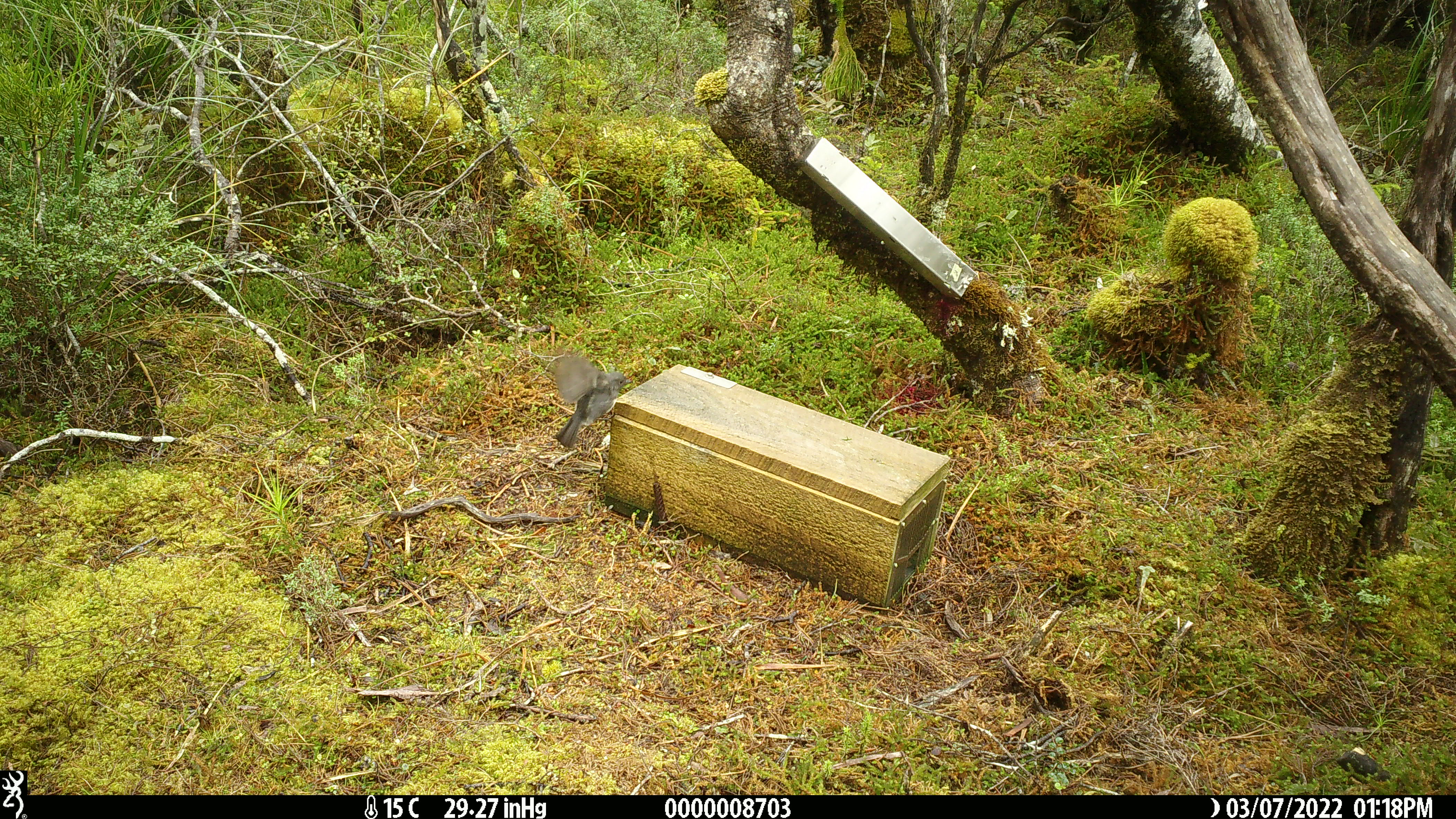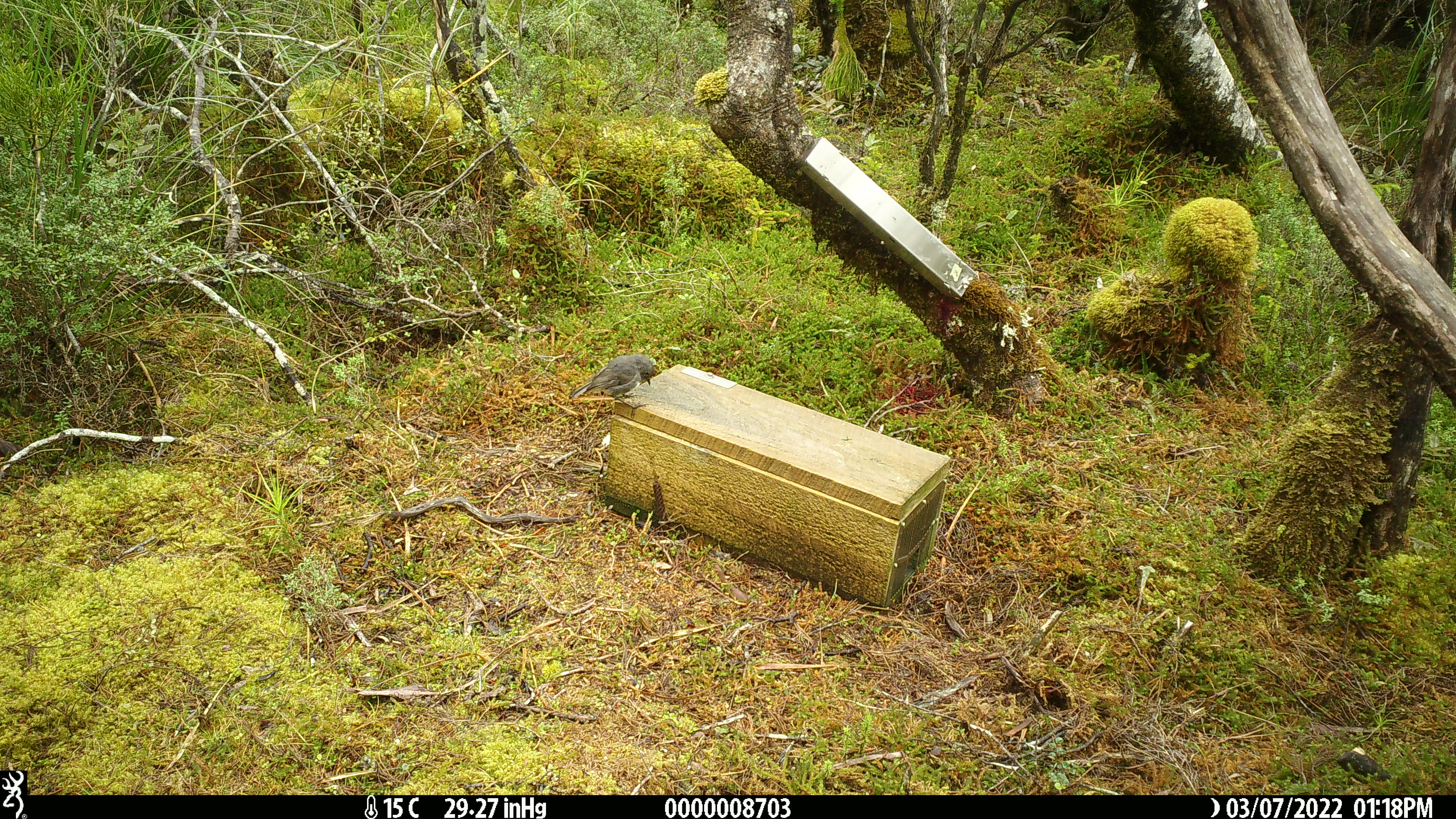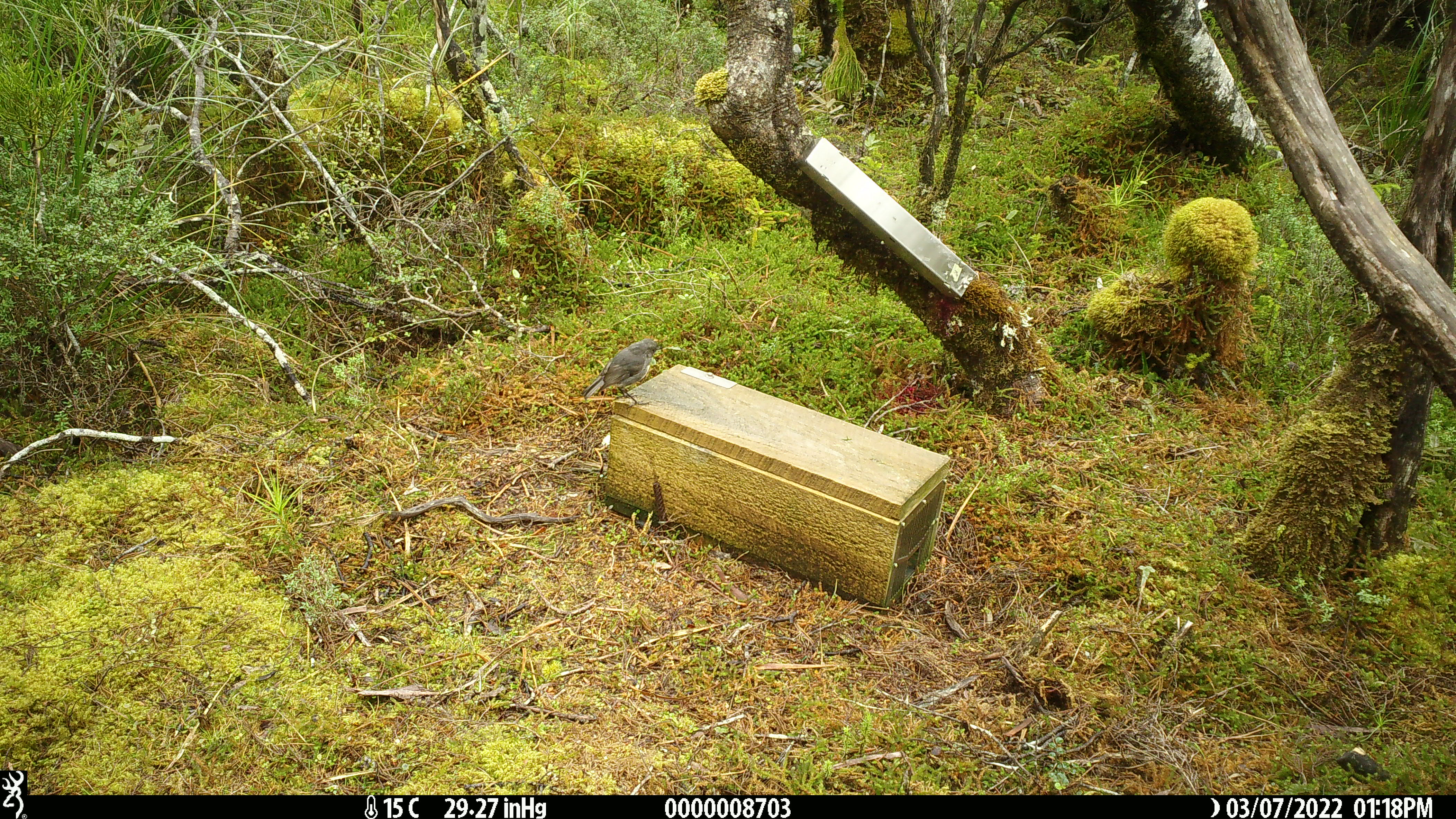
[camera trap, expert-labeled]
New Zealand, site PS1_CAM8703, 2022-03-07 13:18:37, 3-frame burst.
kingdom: Animalia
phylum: Chordata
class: Aves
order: Passeriformes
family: Petroicidae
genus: Petroica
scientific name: Petroica australis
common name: new zealand robin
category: robin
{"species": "robin (new zealand robin) (Petroica australis)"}